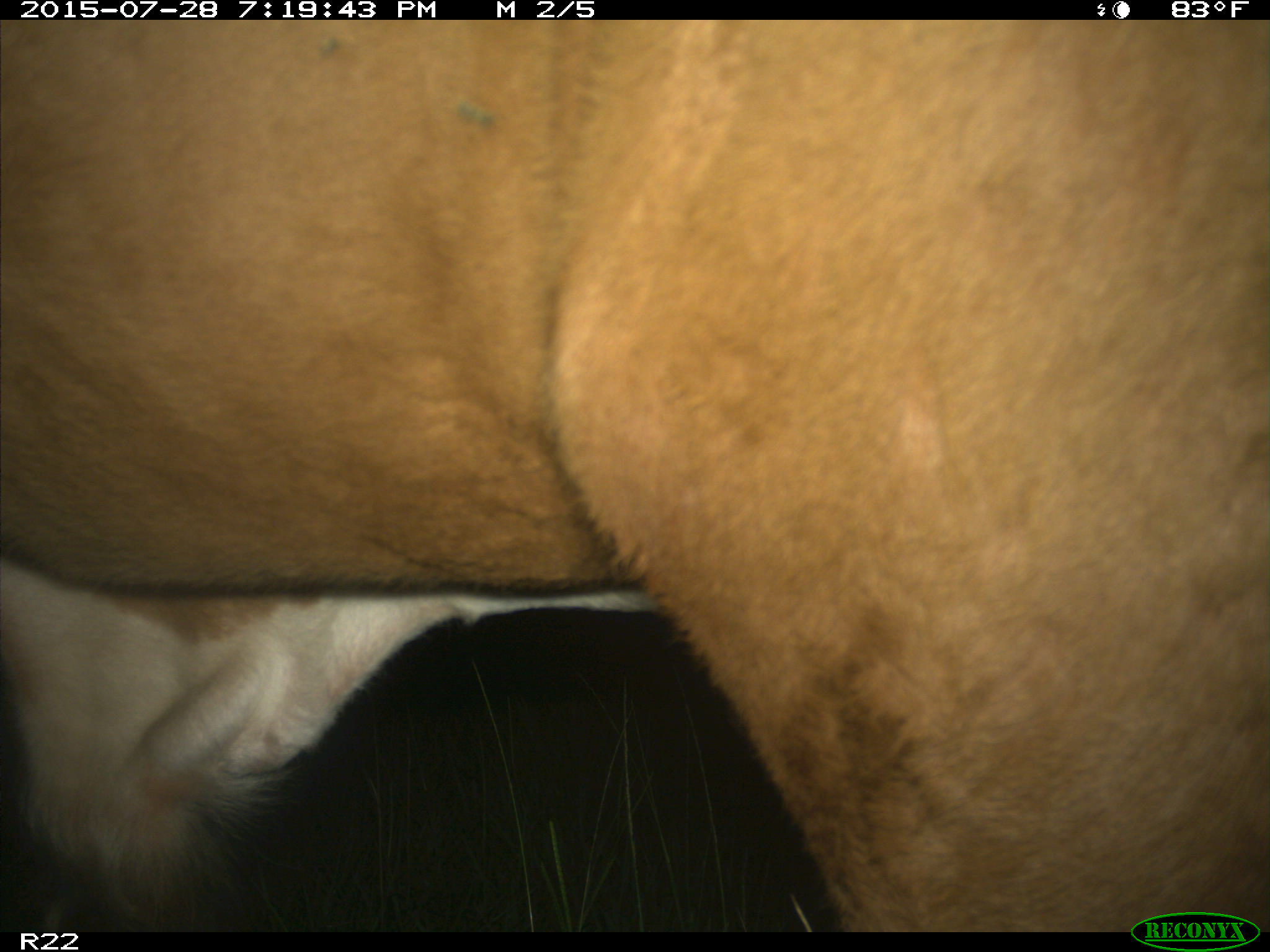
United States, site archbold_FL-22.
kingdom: Animalia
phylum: Chordata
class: Mammalia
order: Artiodactyla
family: Bovidae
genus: Bos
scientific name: Bos taurus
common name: domestic cow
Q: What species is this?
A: Bos taurus (domestic cow).